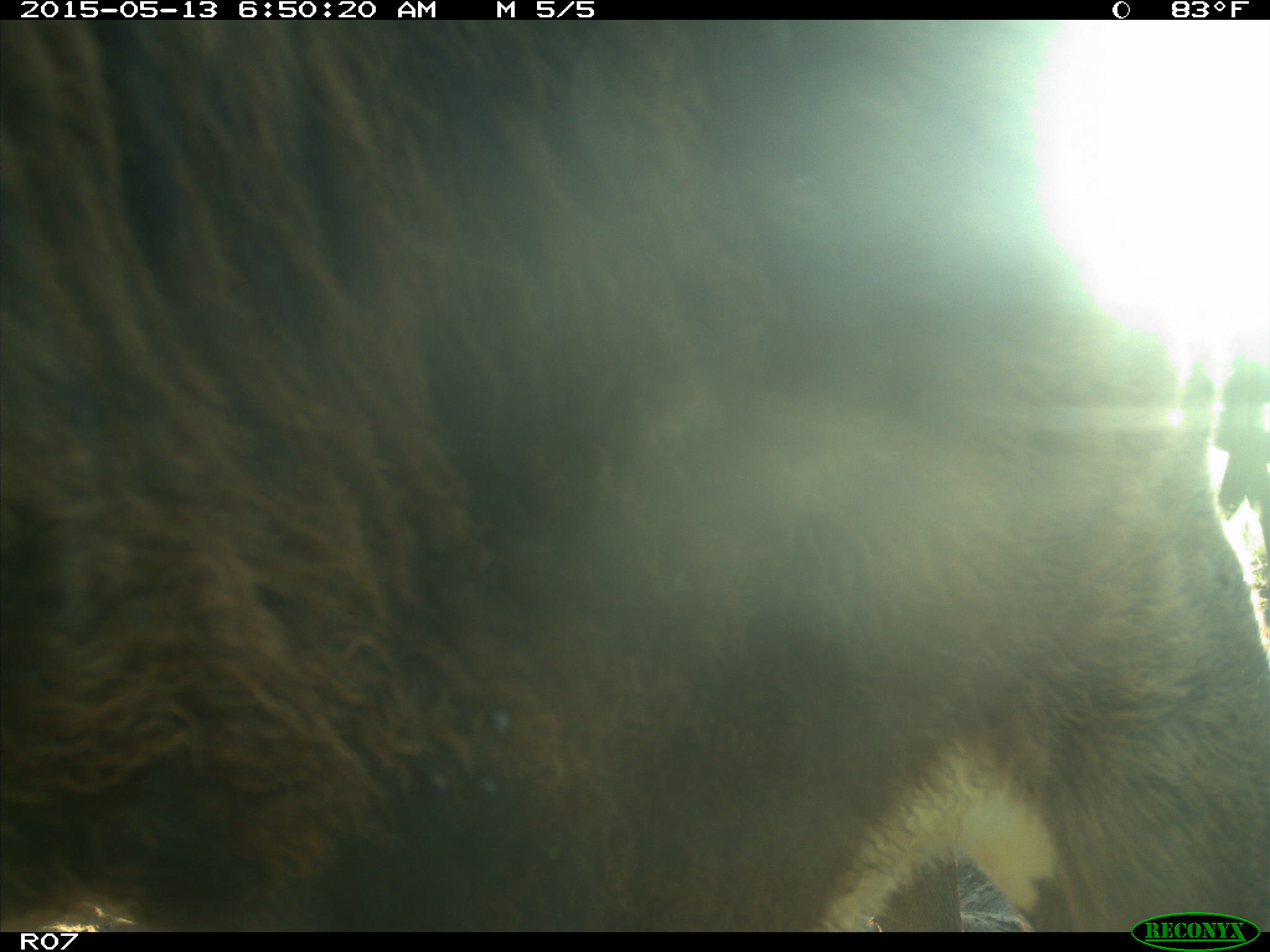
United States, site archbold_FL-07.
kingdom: Animalia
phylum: Chordata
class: Mammalia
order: Artiodactyla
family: Bovidae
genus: Bos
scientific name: Bos taurus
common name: domestic cow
Bos taurus (domestic cow).